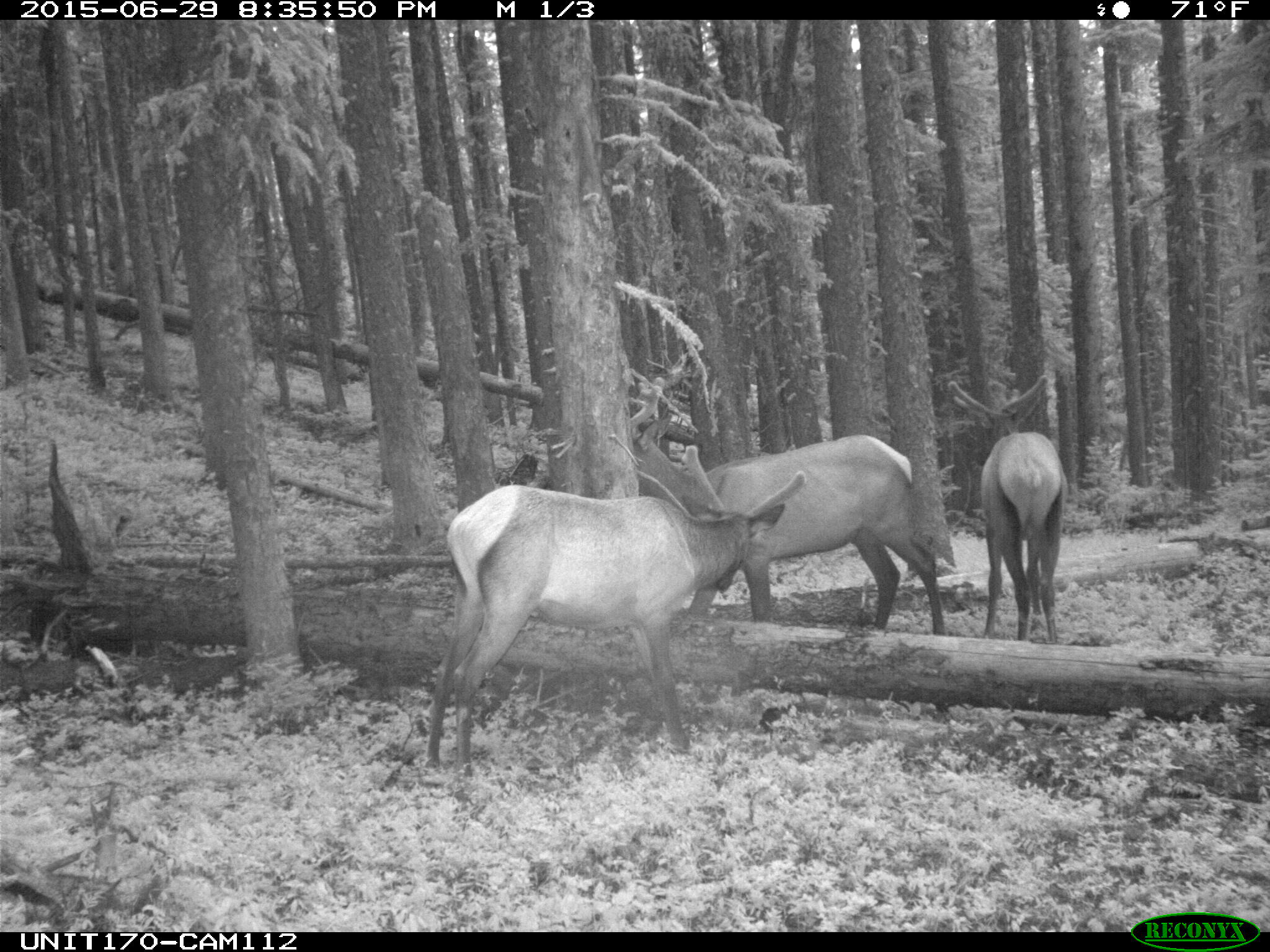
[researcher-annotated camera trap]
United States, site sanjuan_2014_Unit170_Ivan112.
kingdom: Animalia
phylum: Chordata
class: Mammalia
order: Artiodactyla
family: Cervidae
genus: Cervus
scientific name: Cervus elaphus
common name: red deer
Cervus elaphus (red deer).